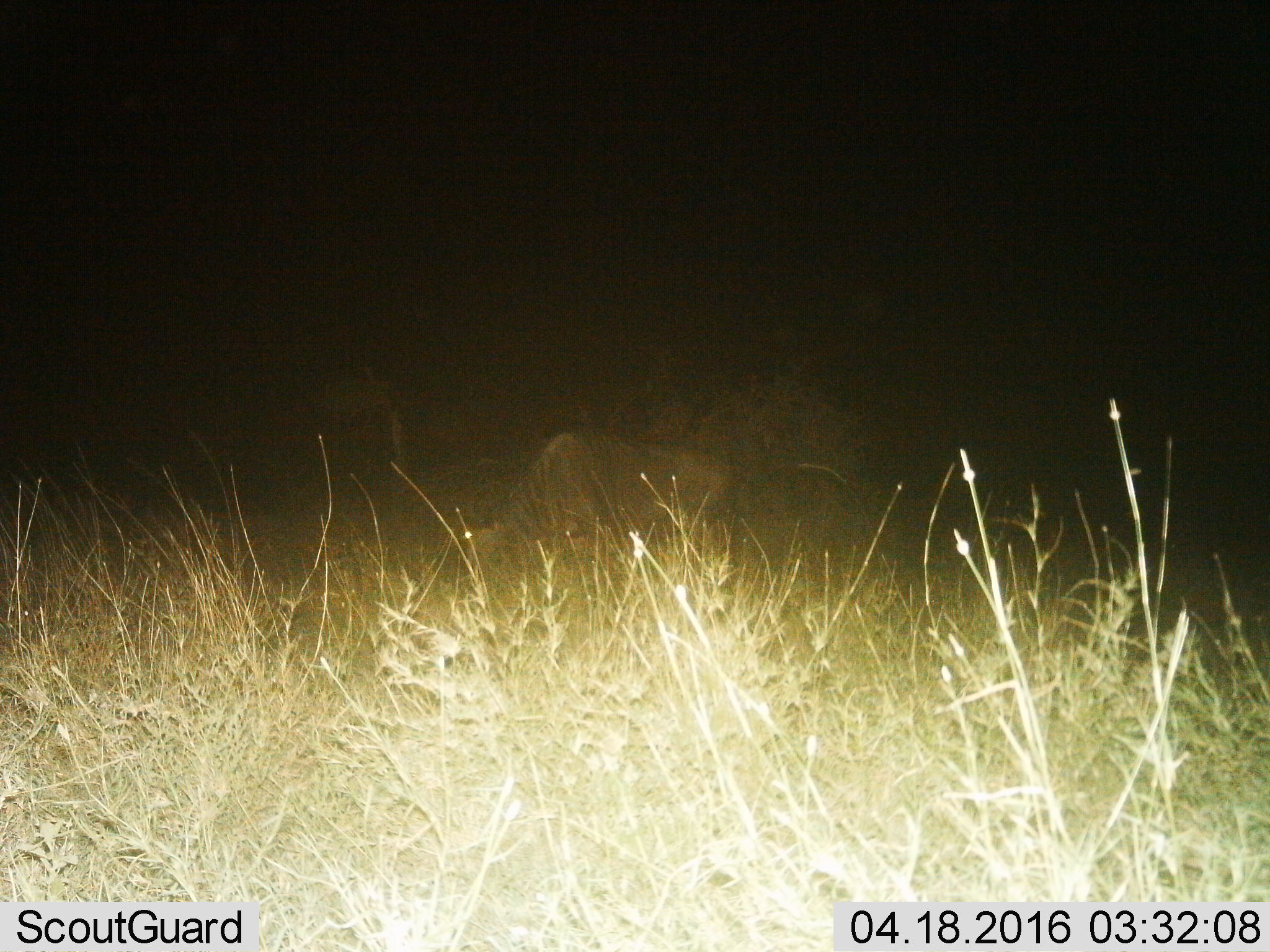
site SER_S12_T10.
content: unidentified animal